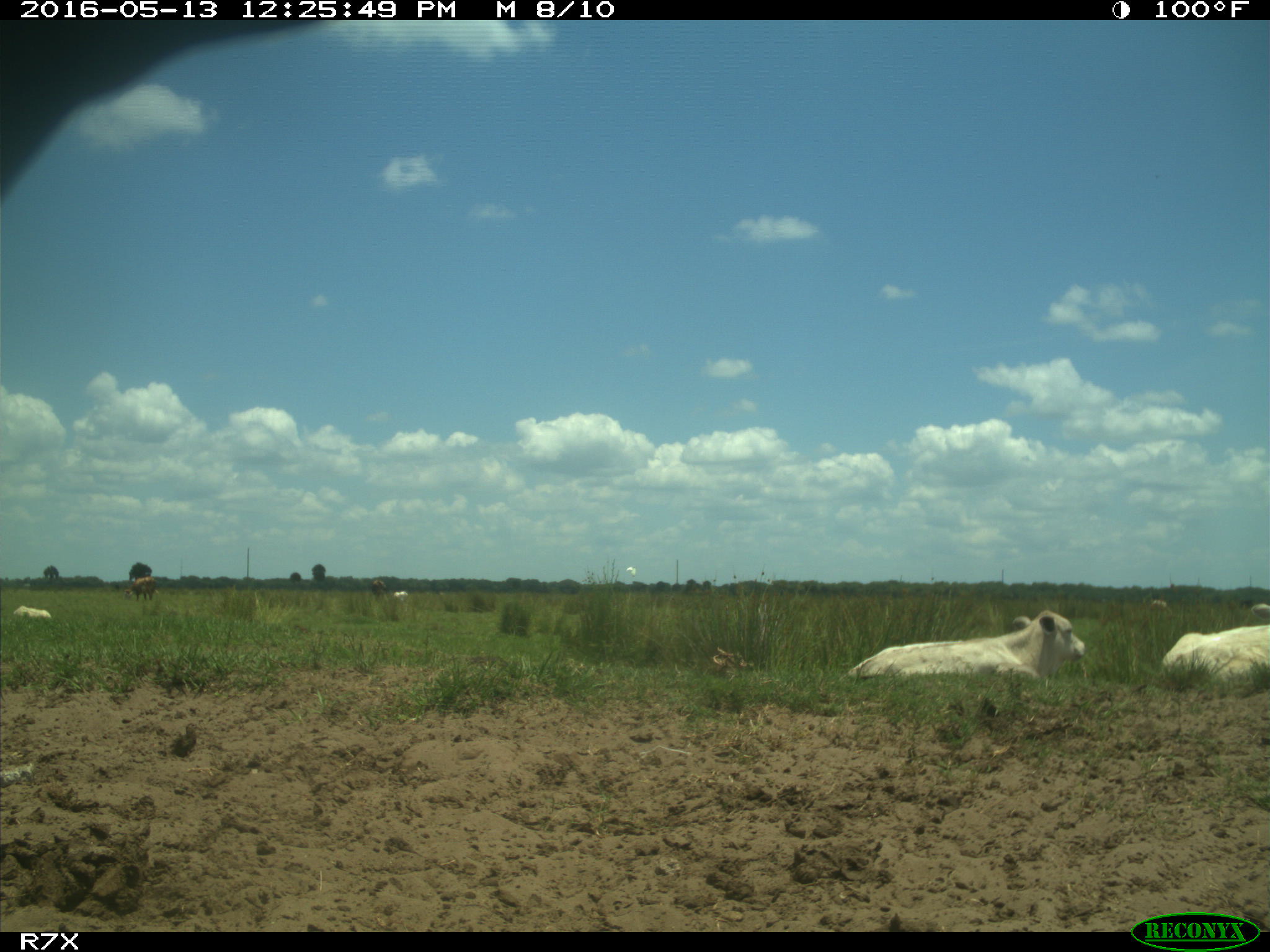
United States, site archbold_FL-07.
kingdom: Animalia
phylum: Chordata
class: Mammalia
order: Artiodactyla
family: Bovidae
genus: Bos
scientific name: Bos taurus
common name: domestic cow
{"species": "Bos taurus (domestic cow)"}